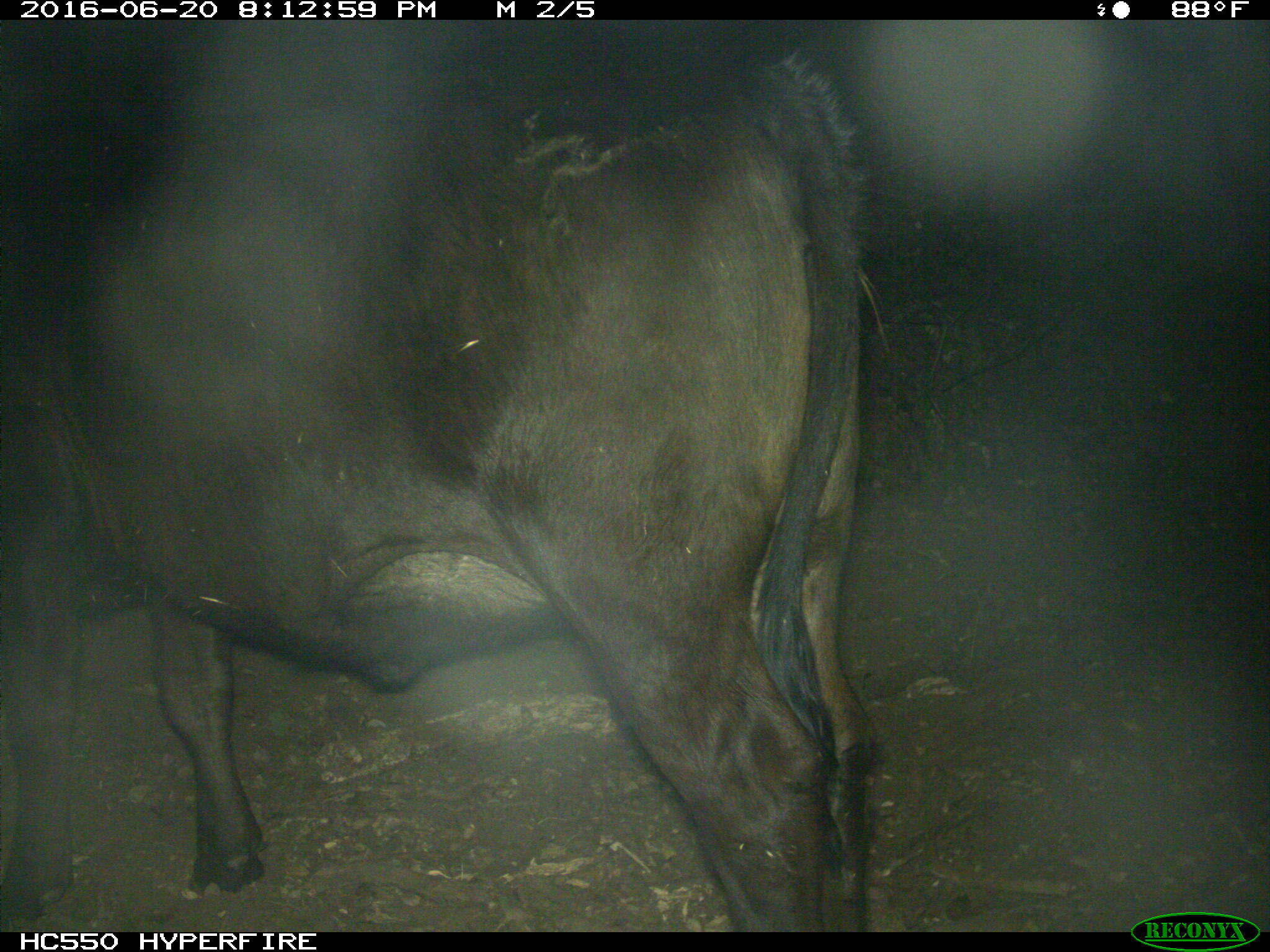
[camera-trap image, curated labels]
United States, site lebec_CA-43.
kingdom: Animalia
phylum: Chordata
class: Mammalia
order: Artiodactyla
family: Bovidae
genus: Bos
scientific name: Bos taurus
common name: domestic cow